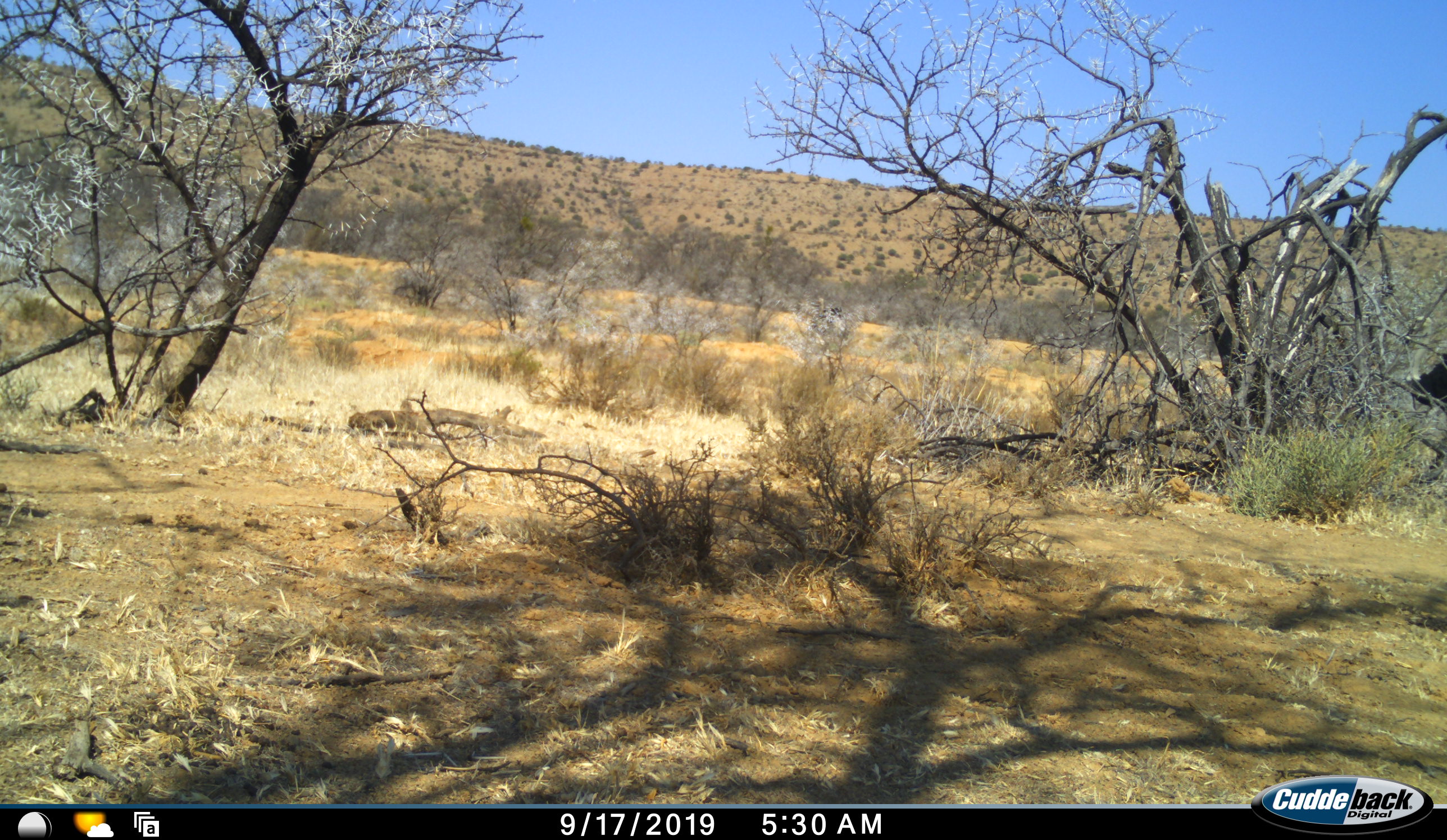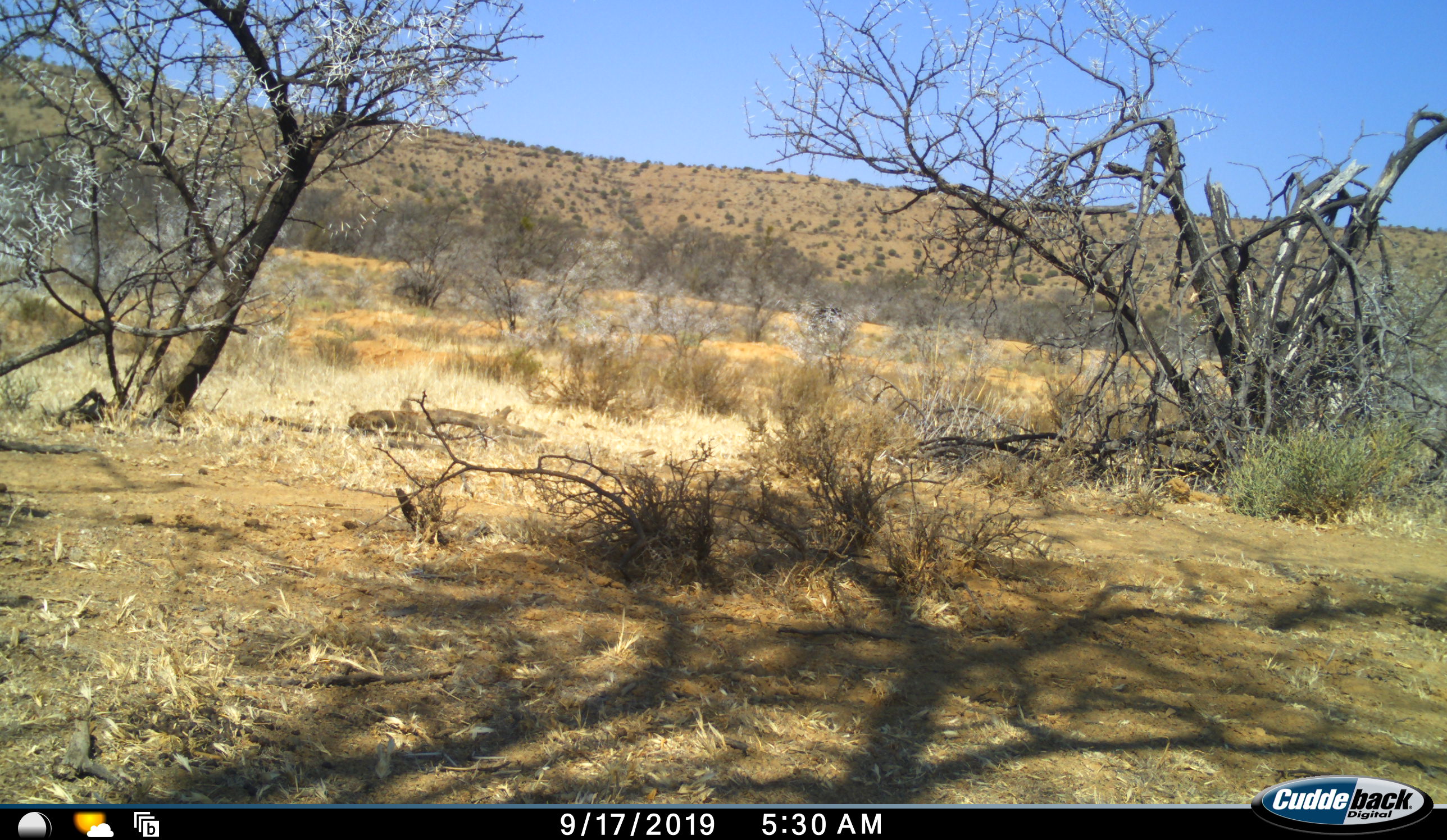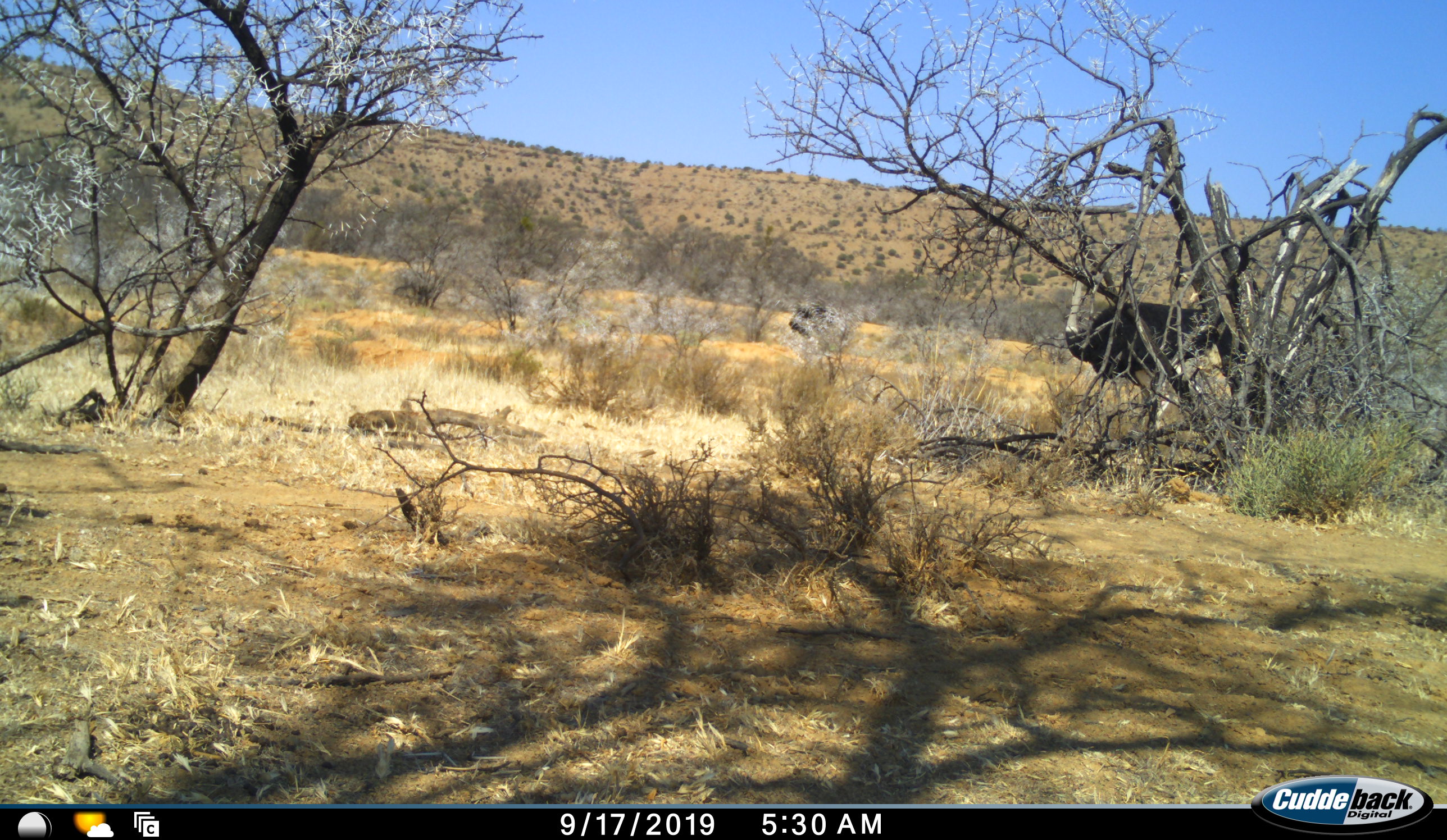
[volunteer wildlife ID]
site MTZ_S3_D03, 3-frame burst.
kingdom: Animalia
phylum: Chordata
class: Aves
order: Struthioniformes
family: Struthionidae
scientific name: Struthionidae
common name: ostrich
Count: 2.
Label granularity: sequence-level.